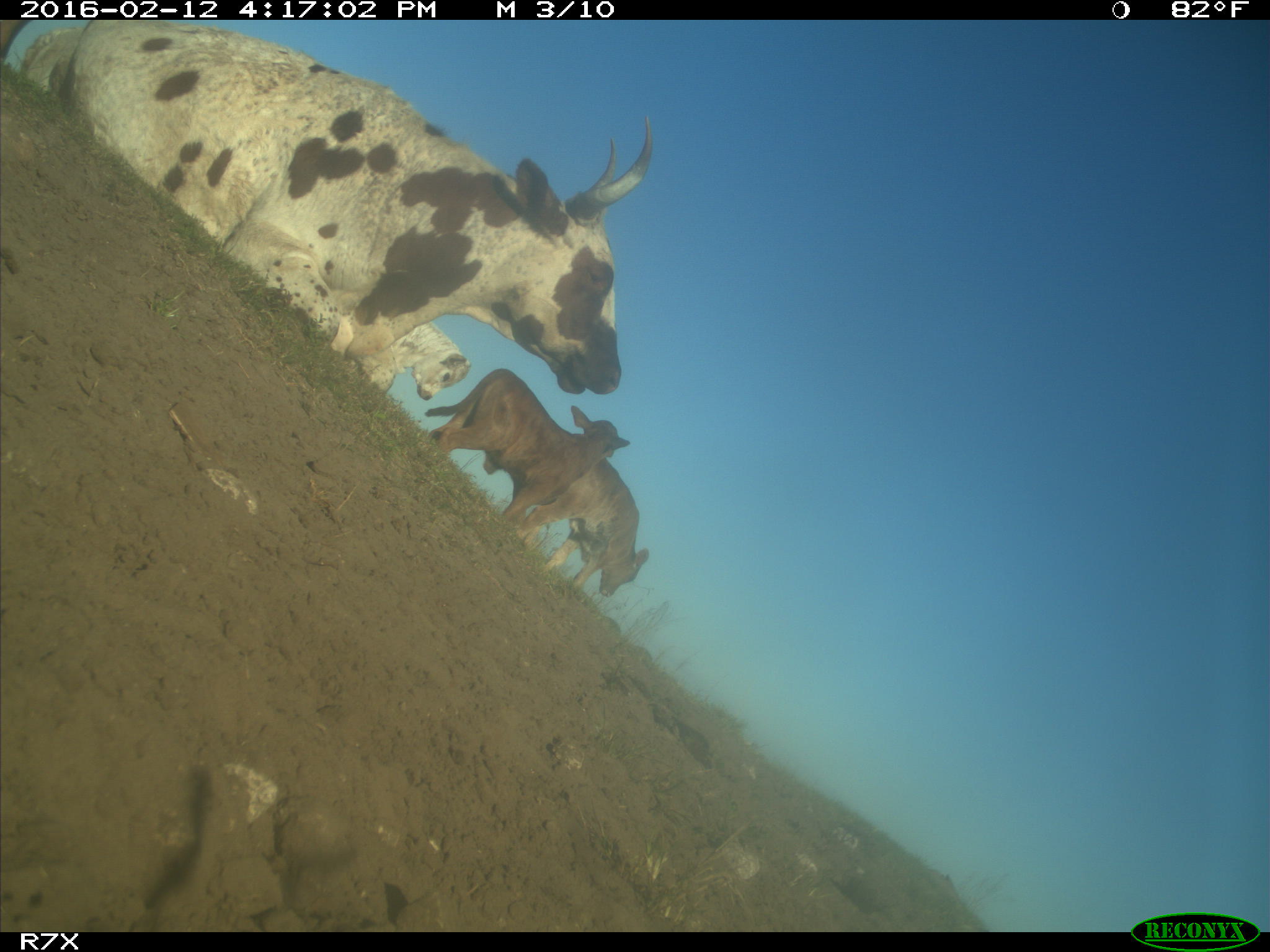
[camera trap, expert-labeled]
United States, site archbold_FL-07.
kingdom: Animalia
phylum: Chordata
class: Mammalia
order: Artiodactyla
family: Bovidae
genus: Bos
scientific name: Bos taurus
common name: domestic cow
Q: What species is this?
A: Bos taurus (domestic cow).